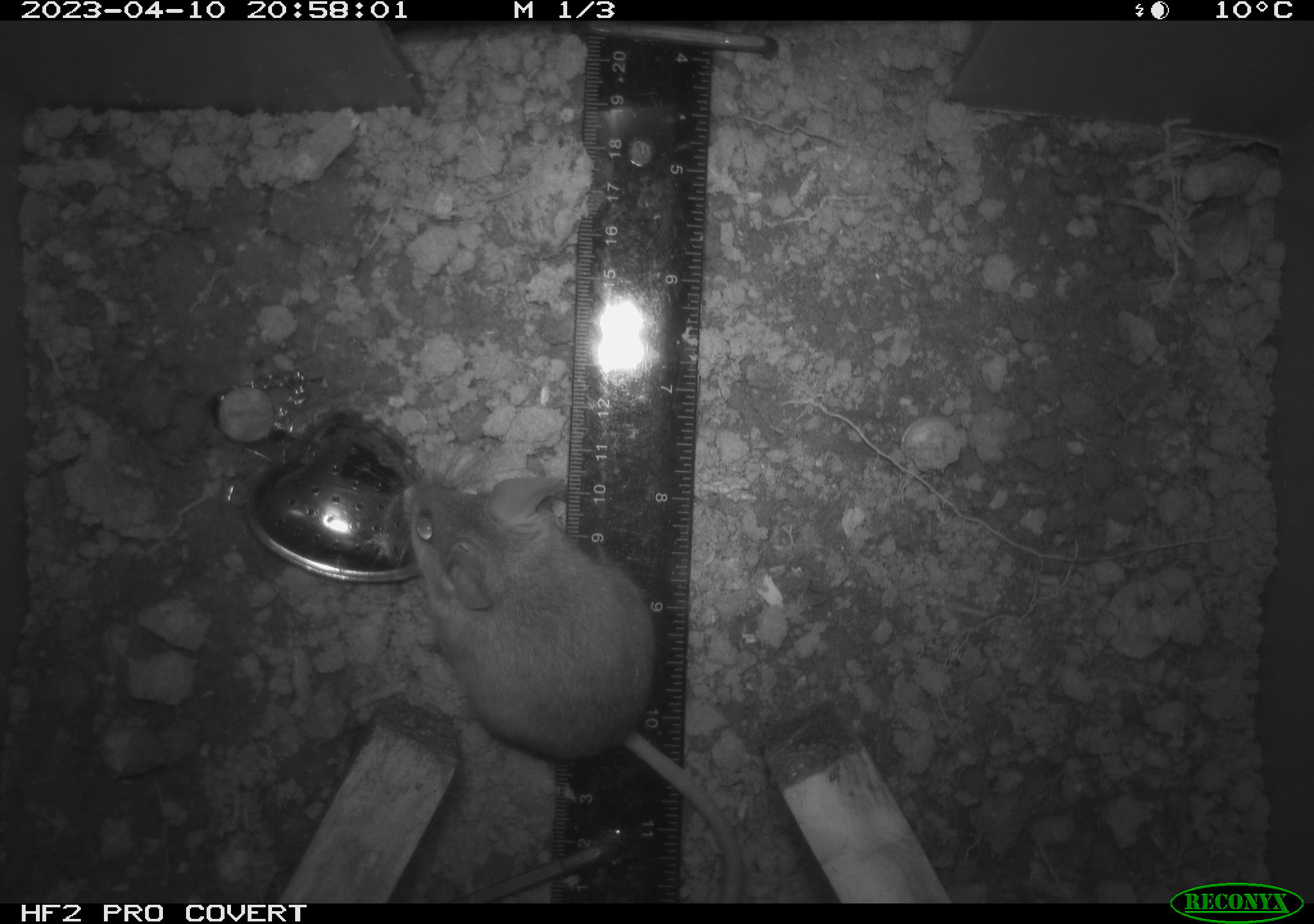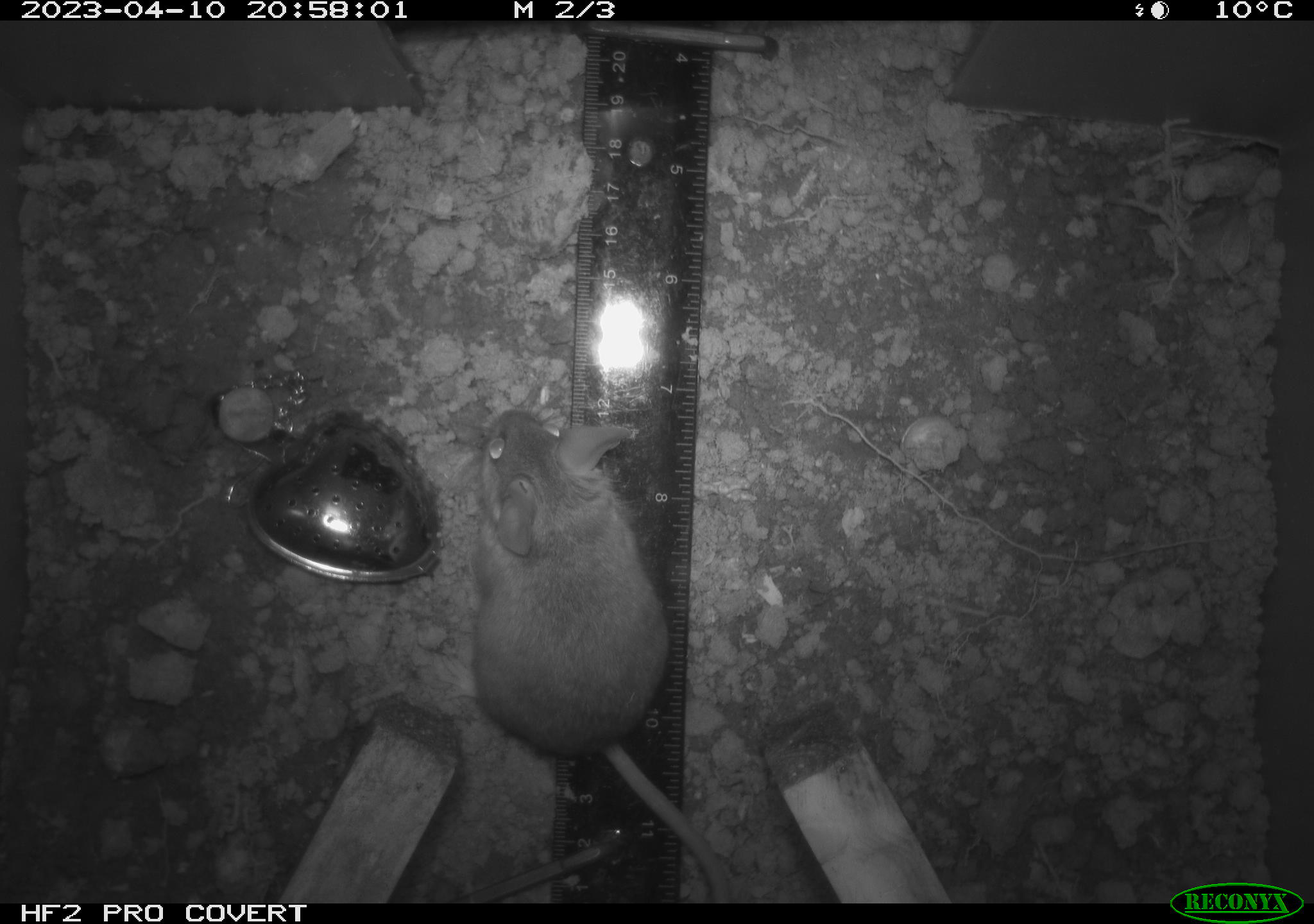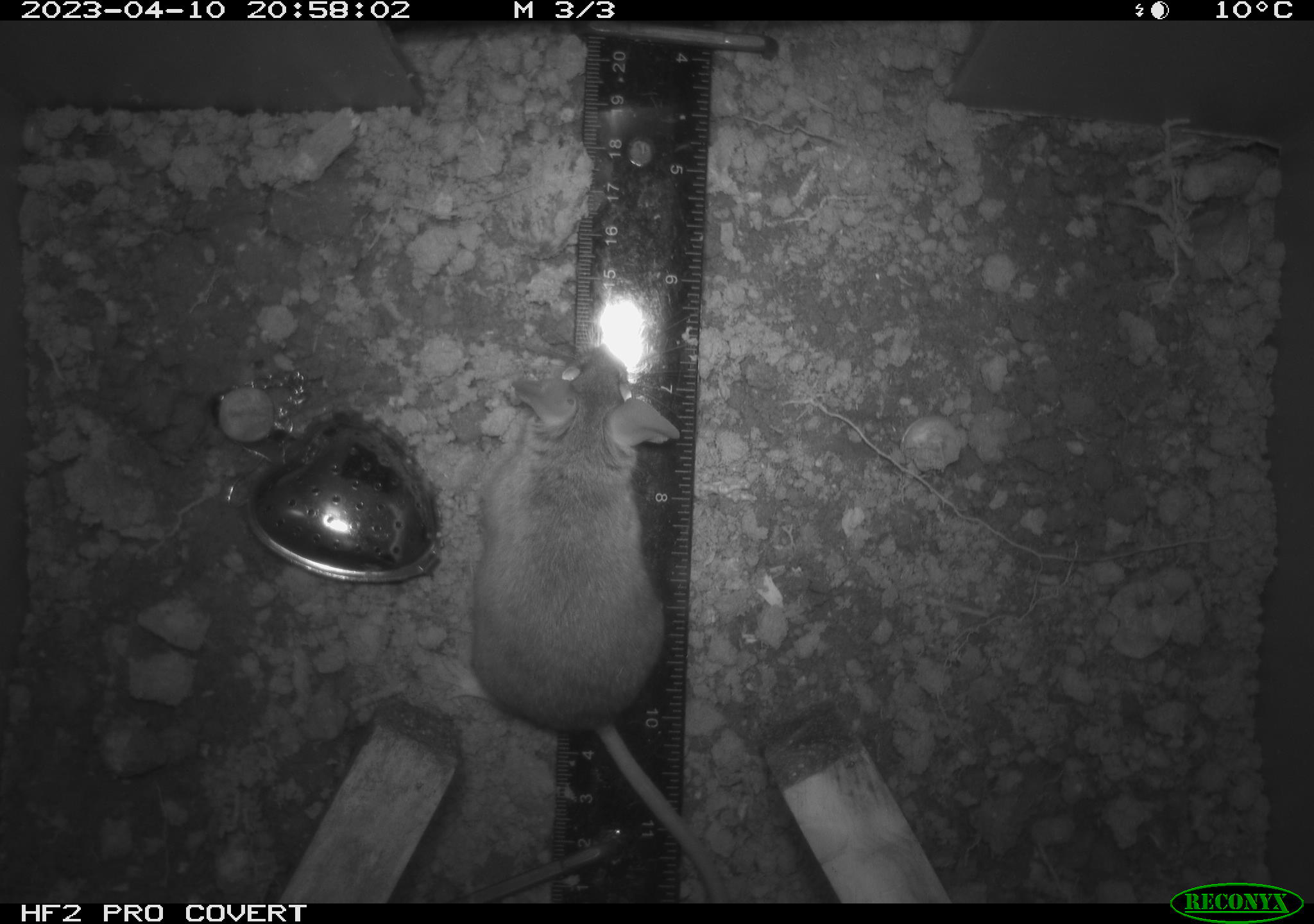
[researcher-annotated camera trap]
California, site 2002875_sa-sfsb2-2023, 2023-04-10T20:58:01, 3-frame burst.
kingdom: Animalia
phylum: Chordata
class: Mammalia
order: Rodentia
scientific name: Rodentia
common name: mouse species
Mouse species (Rodentia).